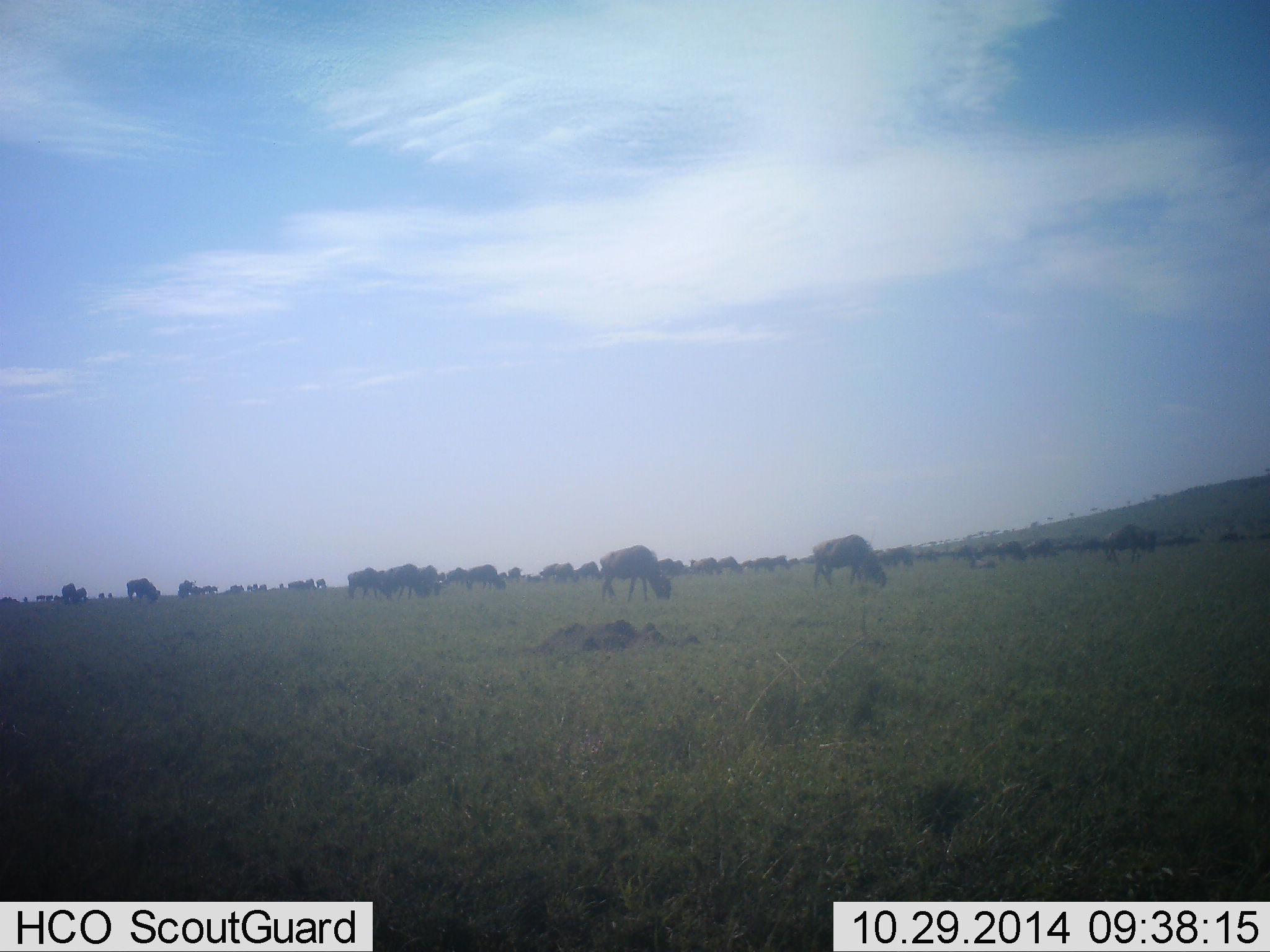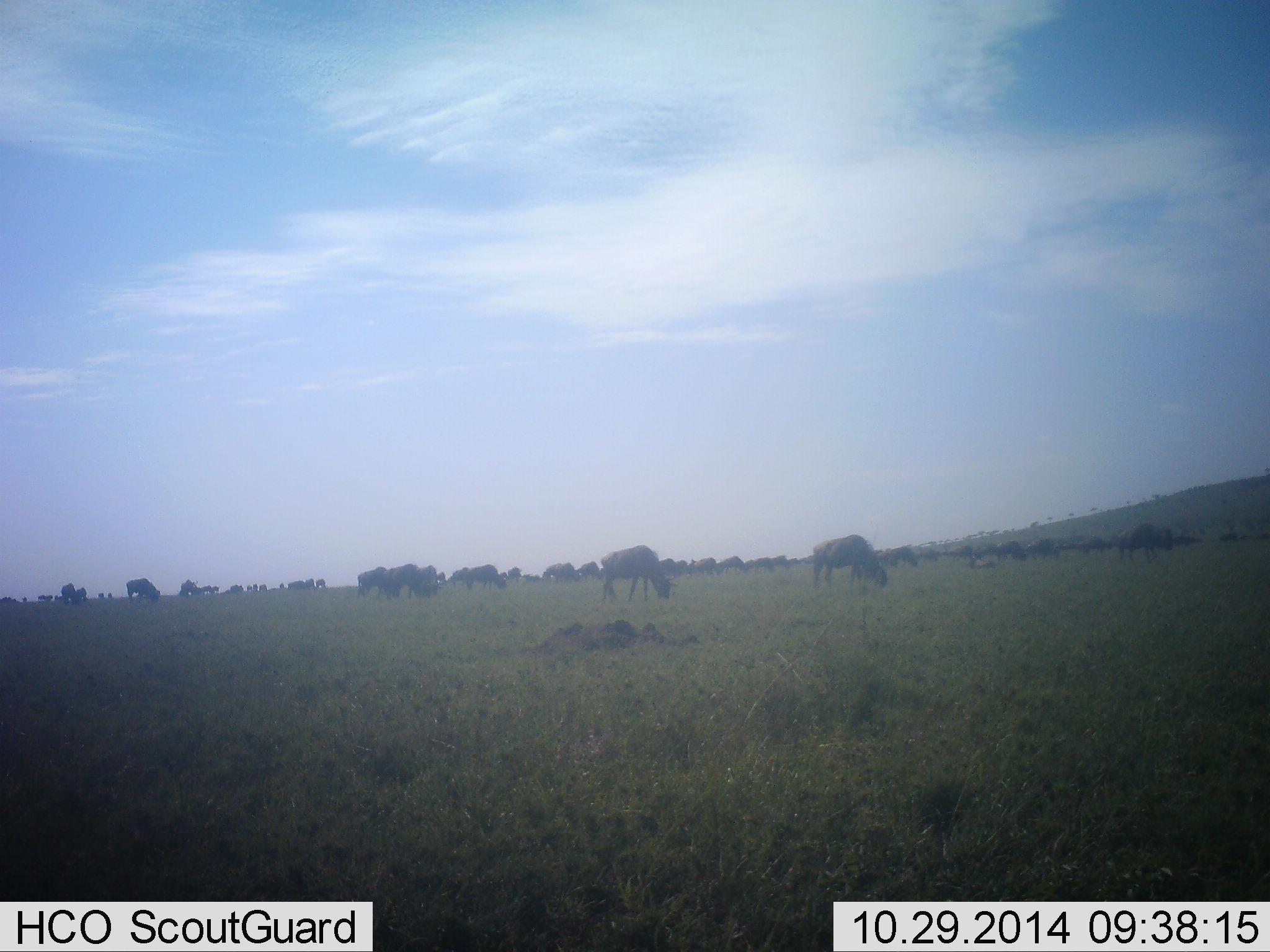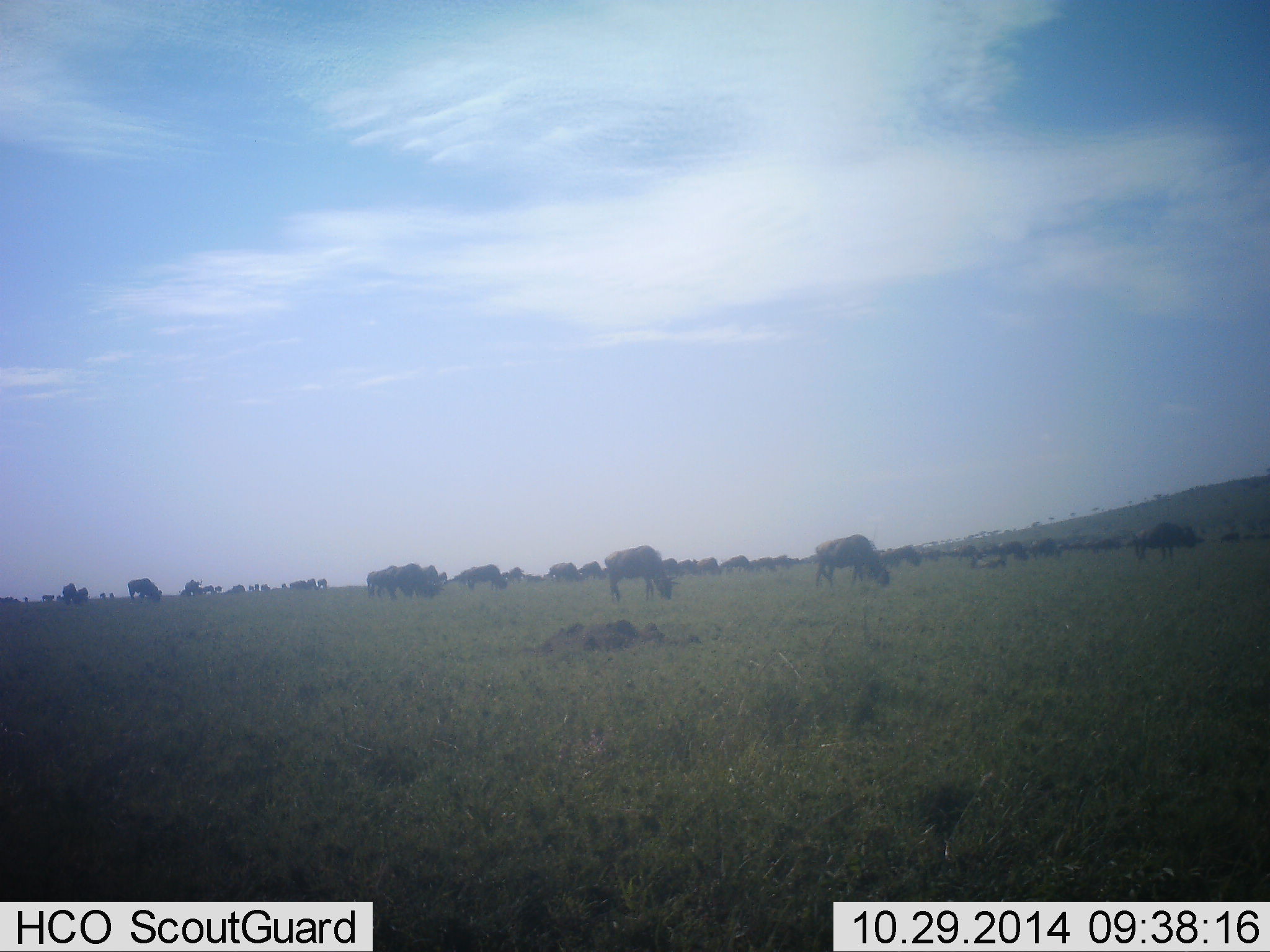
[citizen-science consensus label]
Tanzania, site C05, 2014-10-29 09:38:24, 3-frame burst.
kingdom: Animalia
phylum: Chordata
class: Mammalia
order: Artiodactyla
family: Bovidae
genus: Connochaetes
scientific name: Connochaetes taurinus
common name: blue wildebeest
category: wildebeest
Wildebeest (blue wildebeest) (Connochaetes taurinus), count 11-50. Behavior (volunteer vote fractions): standing 20%, resting 0%, moving 10%, interacting 0%. Young present (vote fraction): 0%. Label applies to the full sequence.